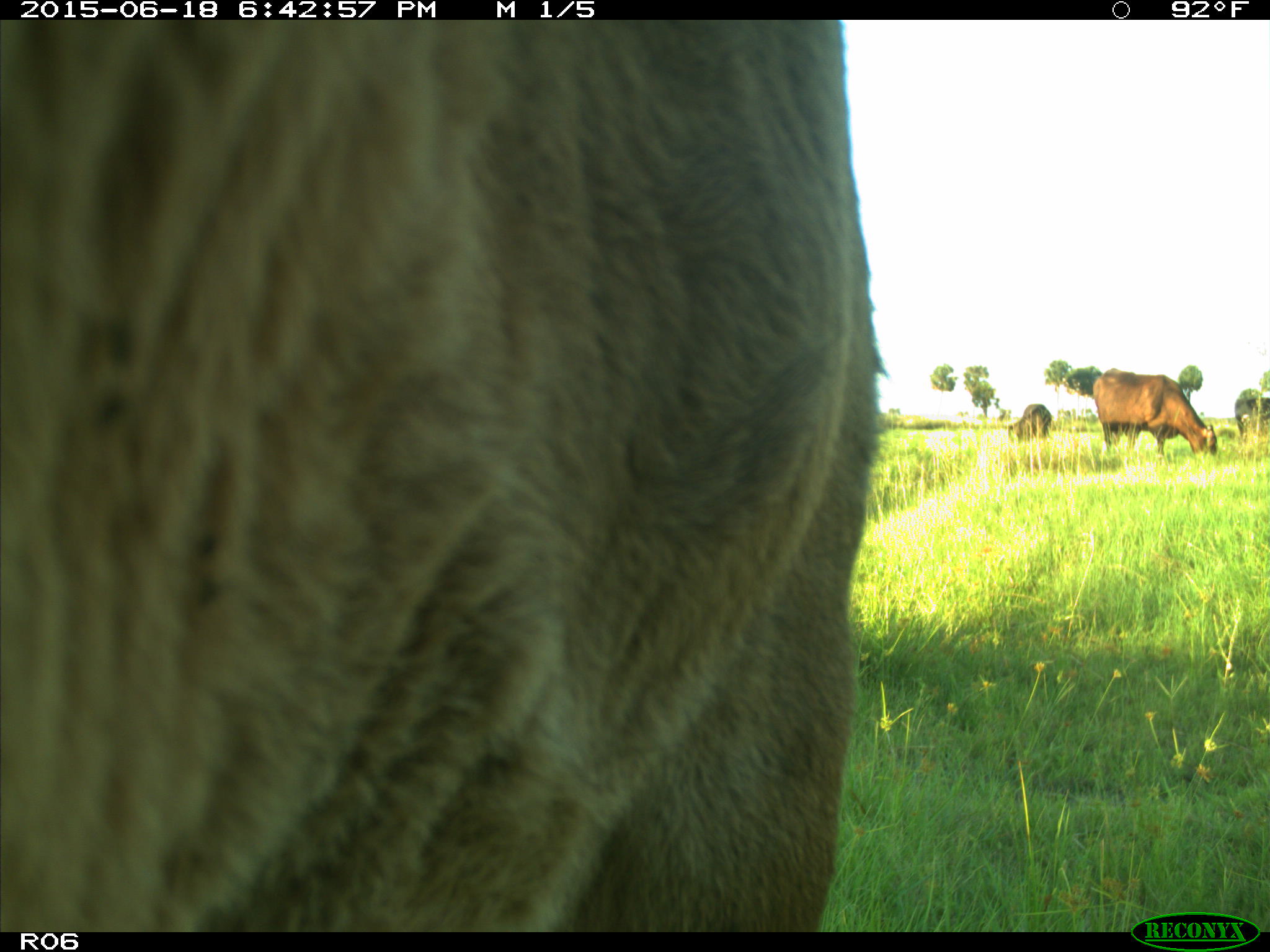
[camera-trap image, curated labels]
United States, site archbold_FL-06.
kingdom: Animalia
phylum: Chordata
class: Mammalia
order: Artiodactyla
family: Bovidae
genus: Bos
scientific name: Bos taurus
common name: domestic cow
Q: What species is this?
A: Bos taurus (domestic cow).